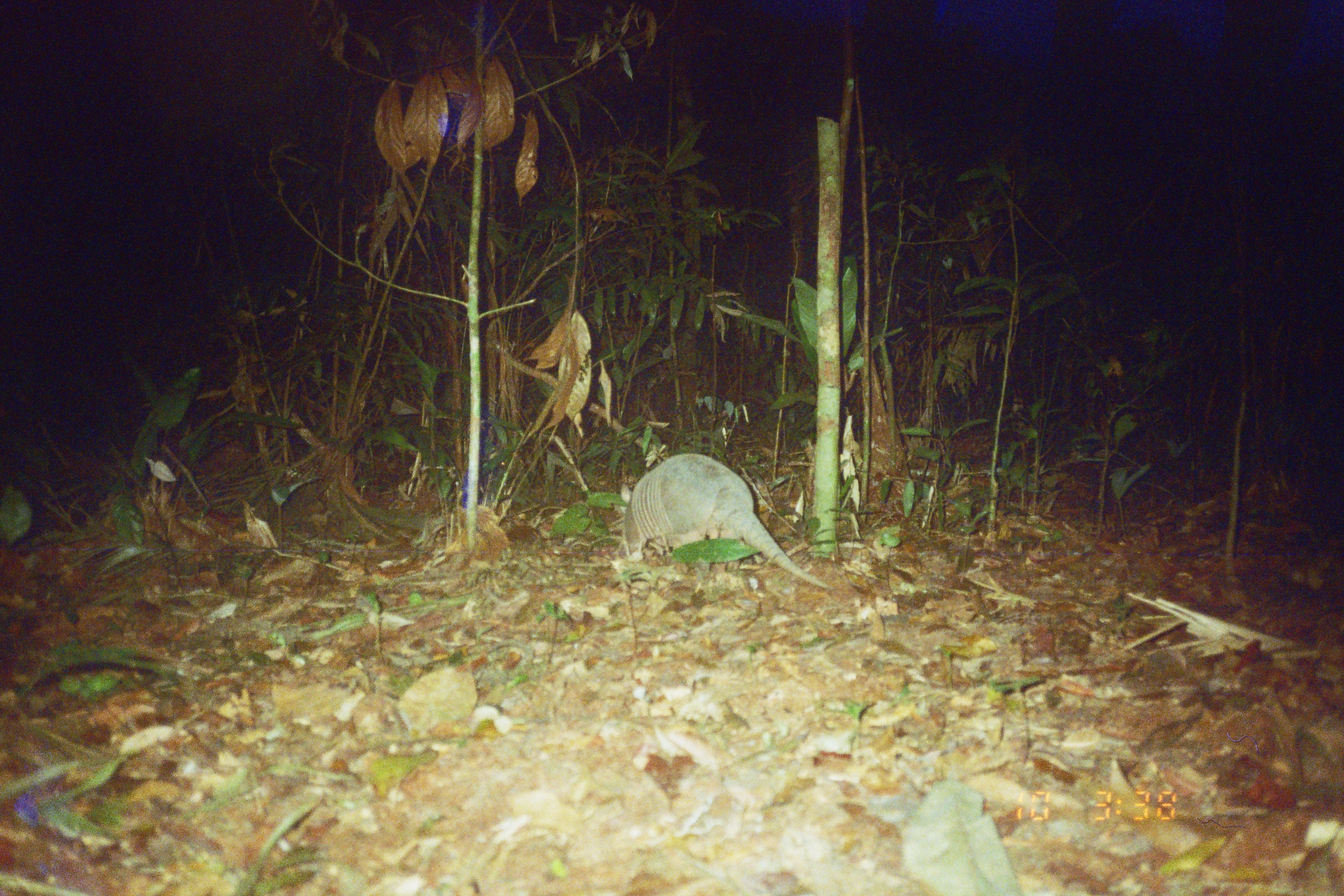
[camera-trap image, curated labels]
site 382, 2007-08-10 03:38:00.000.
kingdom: Animalia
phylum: Chordata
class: Mammalia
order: Cingulata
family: Dasypodidae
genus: Dasypus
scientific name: Dasypus novemcinctus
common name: nine-banded armadillo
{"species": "Dasypus novemcinctus (nine-banded armadillo)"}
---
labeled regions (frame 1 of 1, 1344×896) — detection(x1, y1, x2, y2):
dasypus novemcinctus: detection(617, 451, 838, 590)